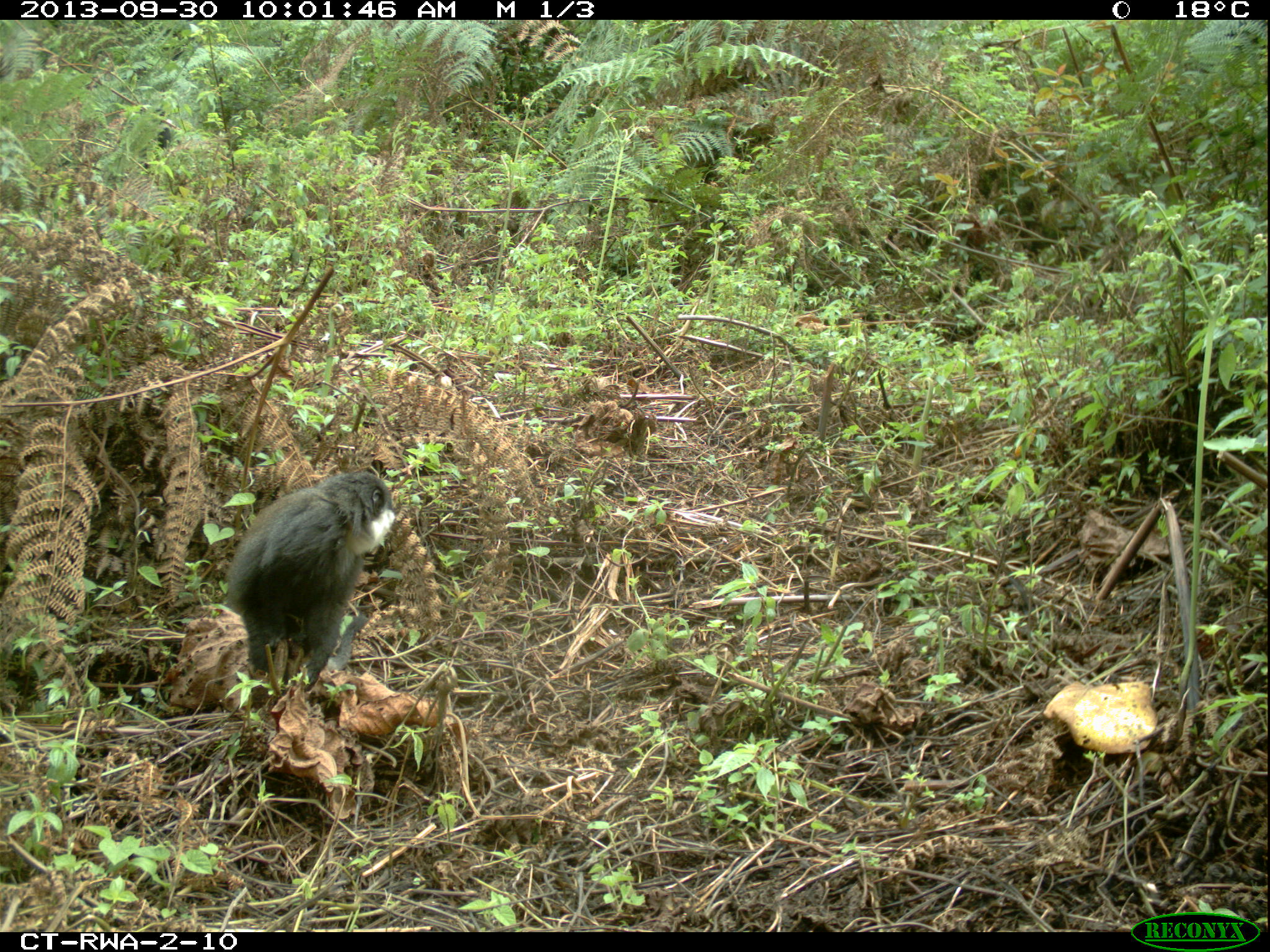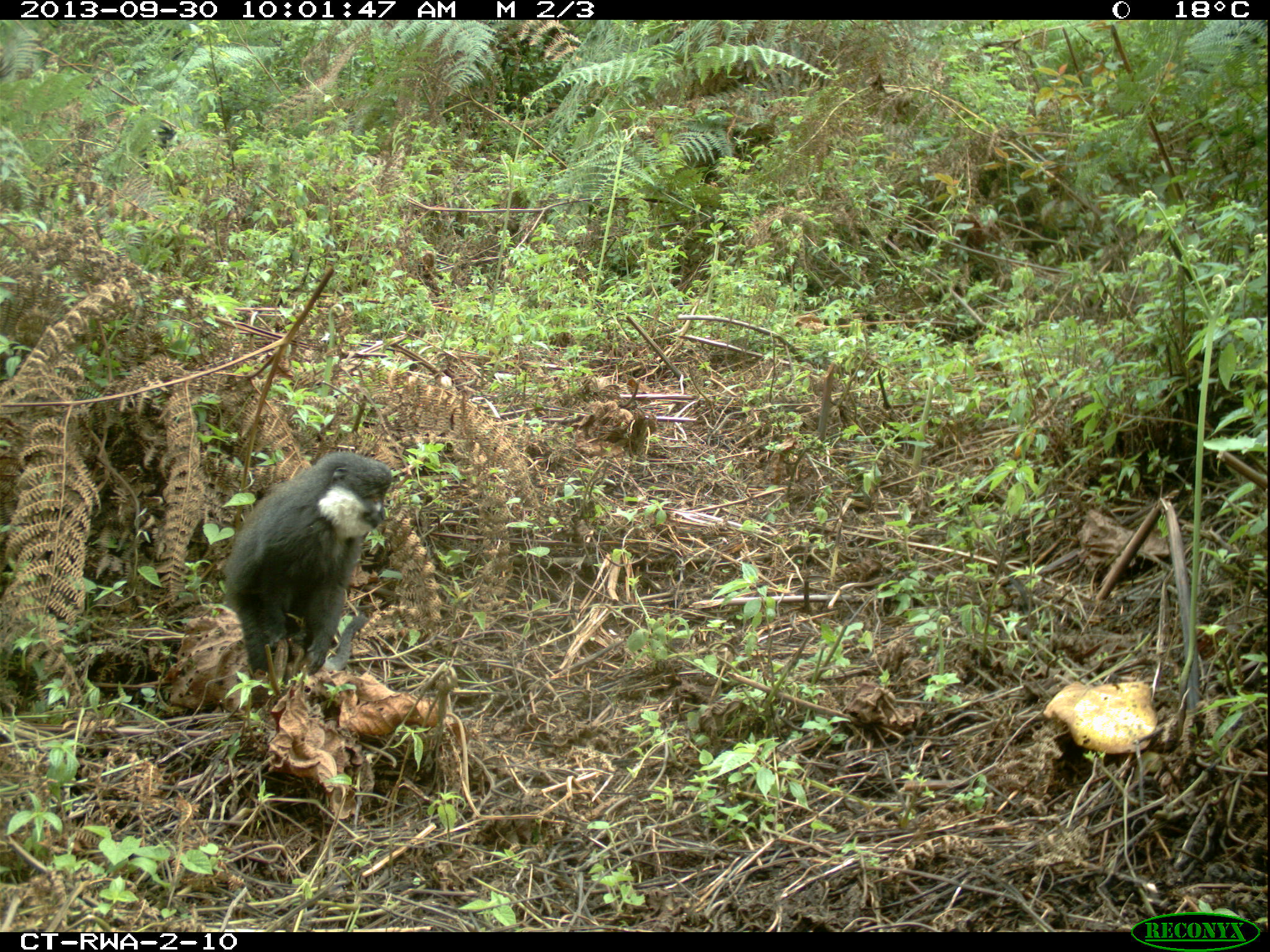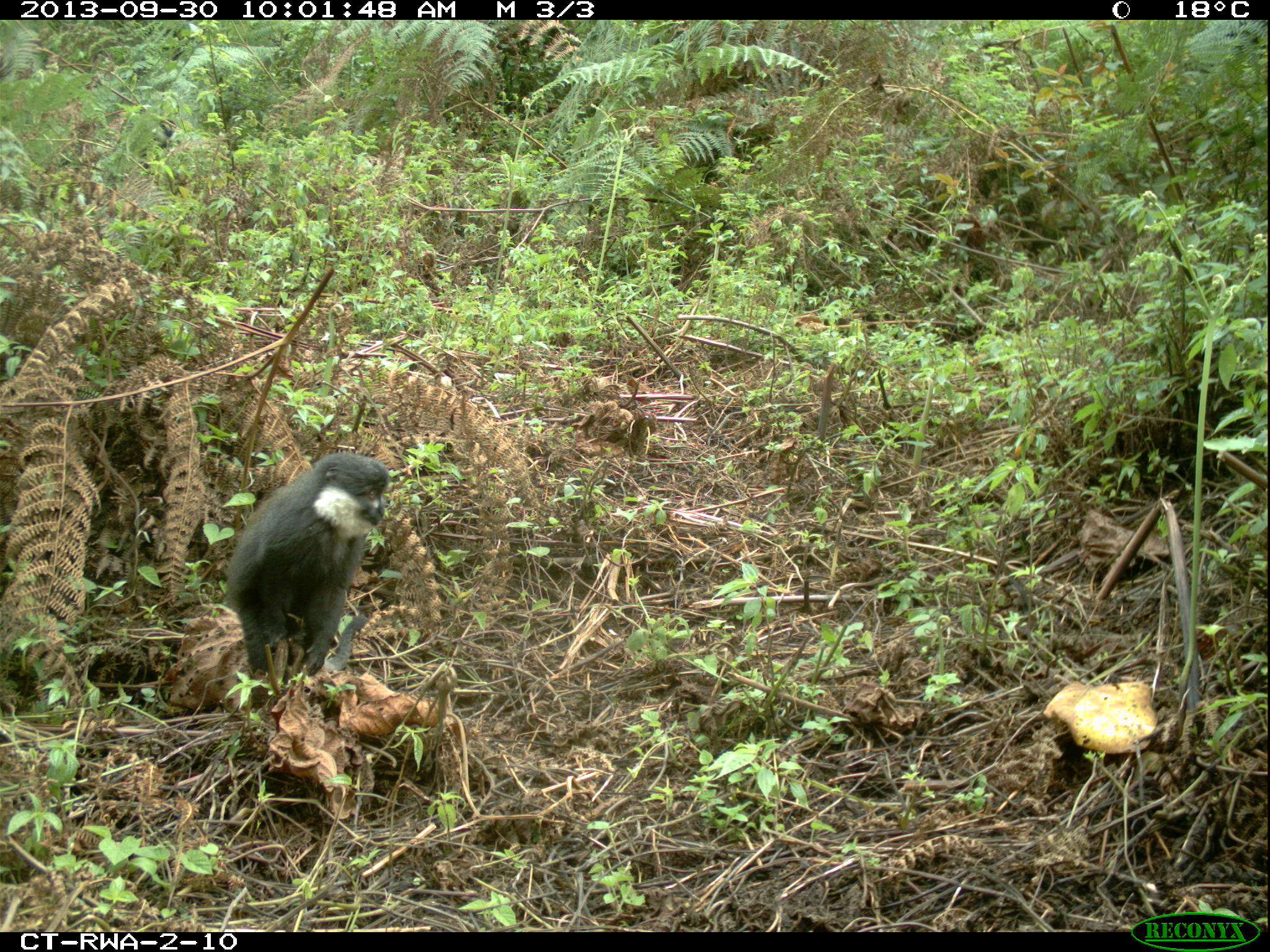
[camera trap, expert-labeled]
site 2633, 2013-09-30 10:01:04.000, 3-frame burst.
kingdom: Animalia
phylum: Chordata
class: Mammalia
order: Primates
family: Cercopithecidae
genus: Allochrocebus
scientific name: Allochrocebus lhoesti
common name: l'hoest's monkey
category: cercopithecus lhoesti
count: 2